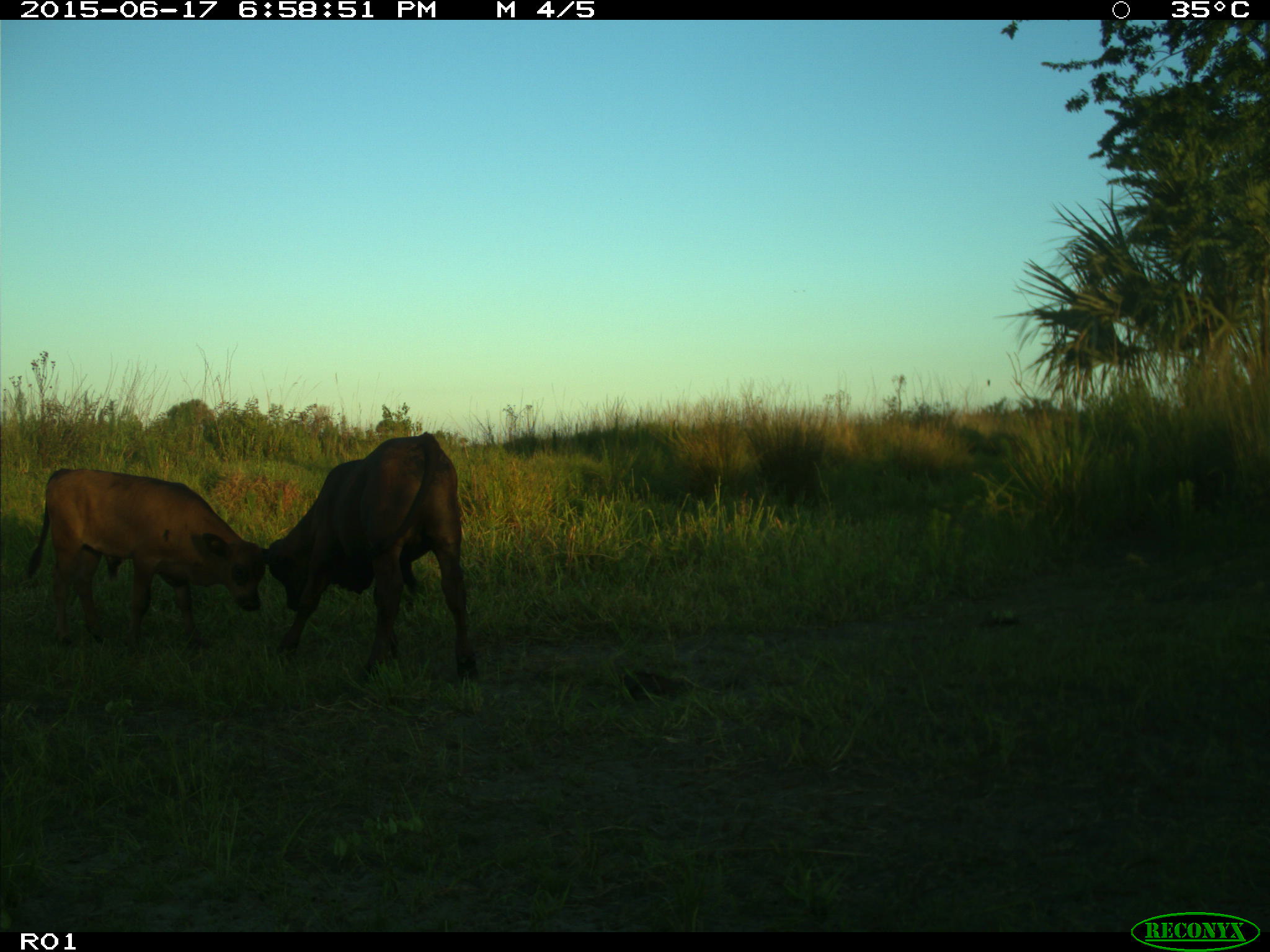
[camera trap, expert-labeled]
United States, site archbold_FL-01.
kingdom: Animalia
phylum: Chordata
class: Mammalia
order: Artiodactyla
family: Bovidae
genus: Bos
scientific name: Bos taurus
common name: domestic cow